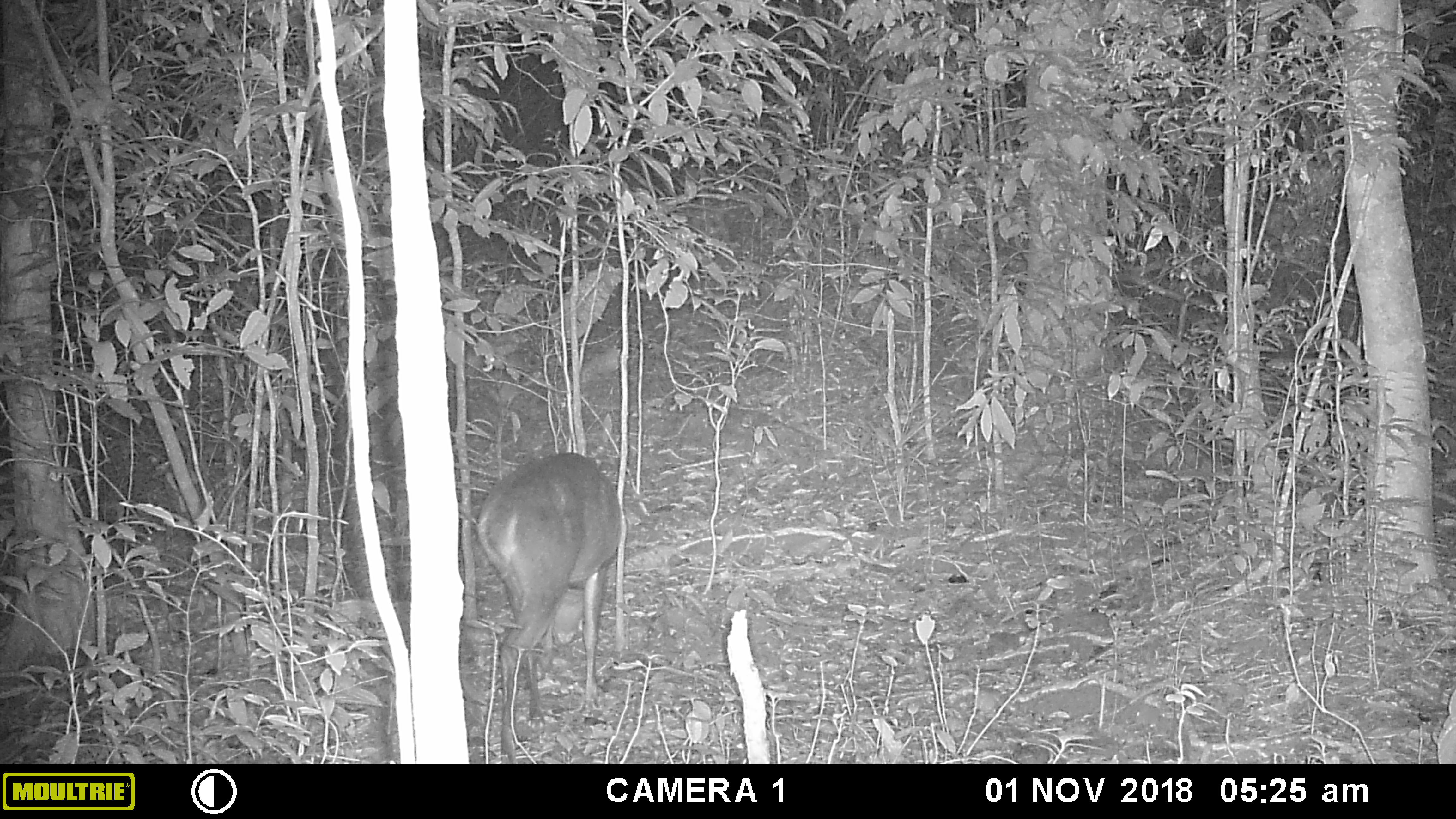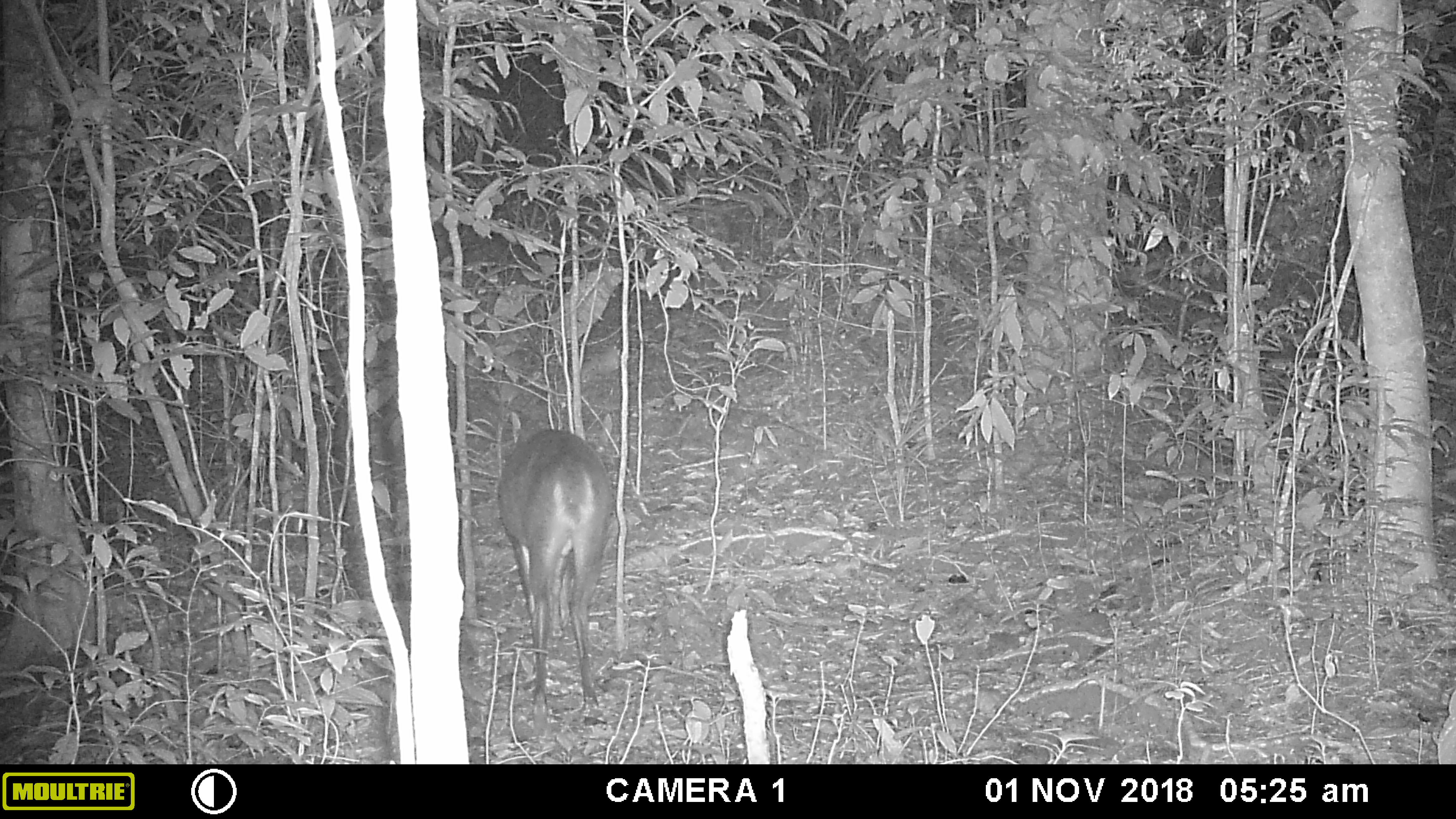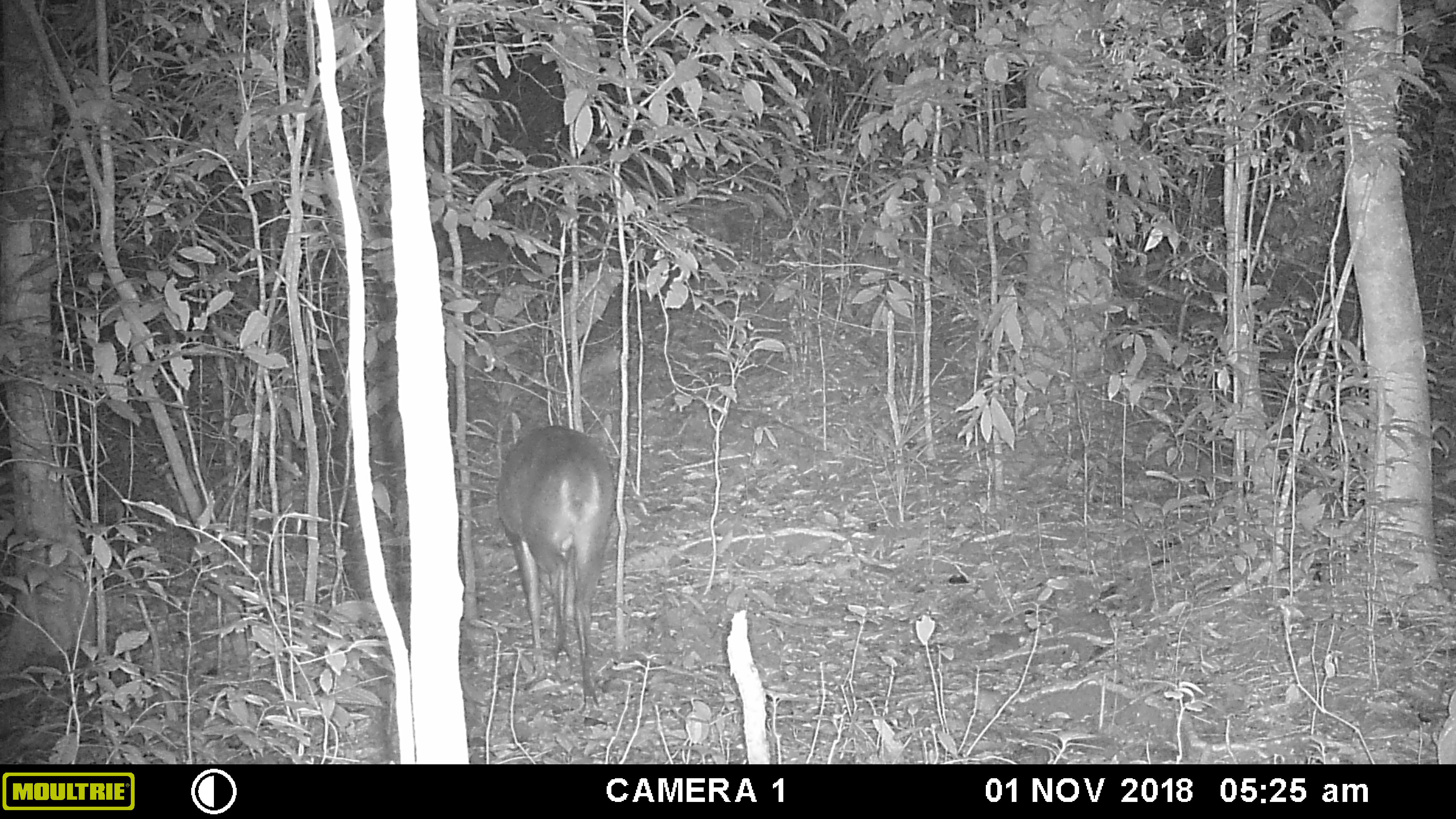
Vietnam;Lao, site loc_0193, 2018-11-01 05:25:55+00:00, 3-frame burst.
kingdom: Animalia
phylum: Chordata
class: Mammalia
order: Artiodactyla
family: Cervidae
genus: Muntiacus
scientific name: Muntiacus vuquangensis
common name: large-antlered muntjac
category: large antlered muntjac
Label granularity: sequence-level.